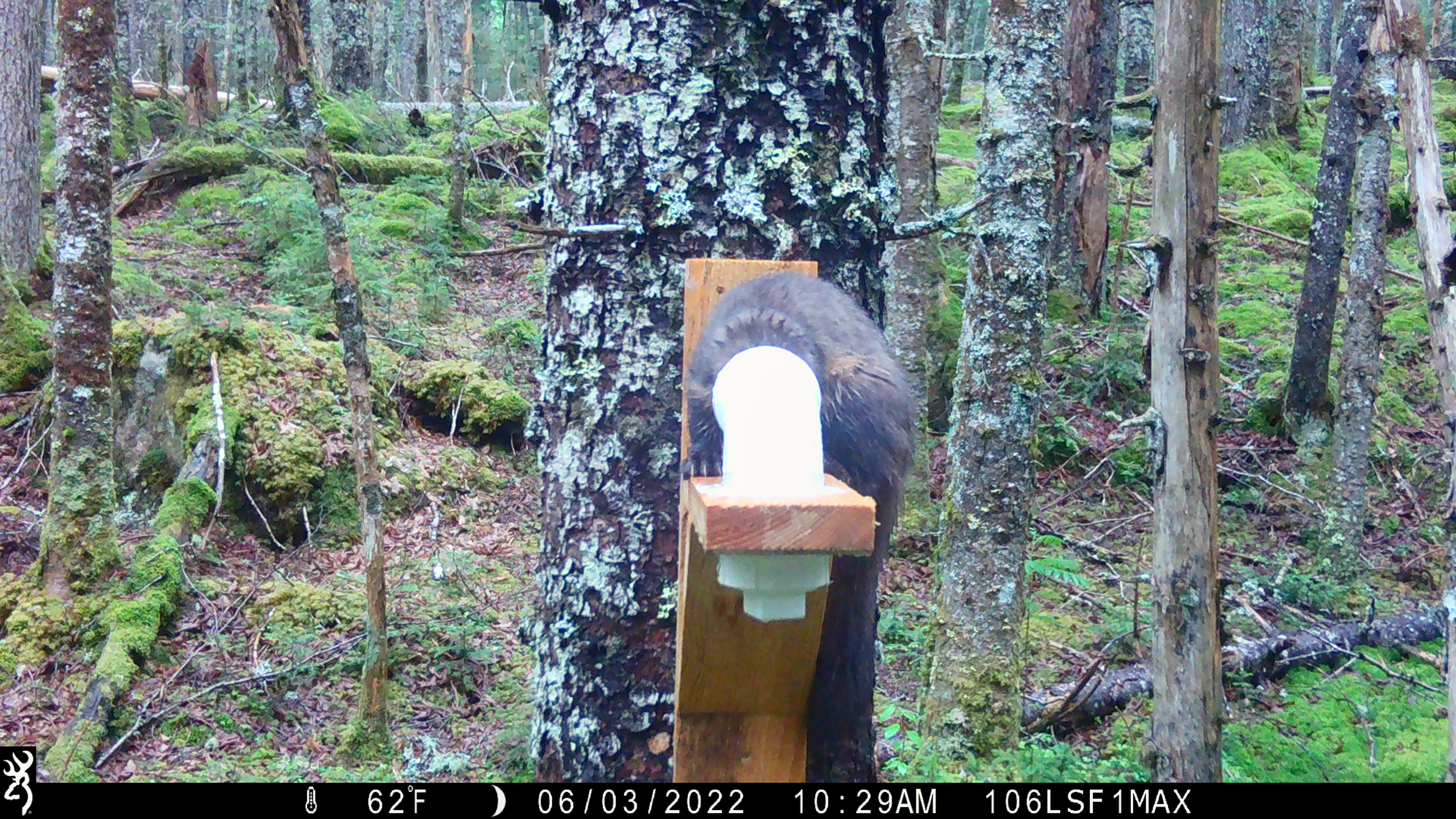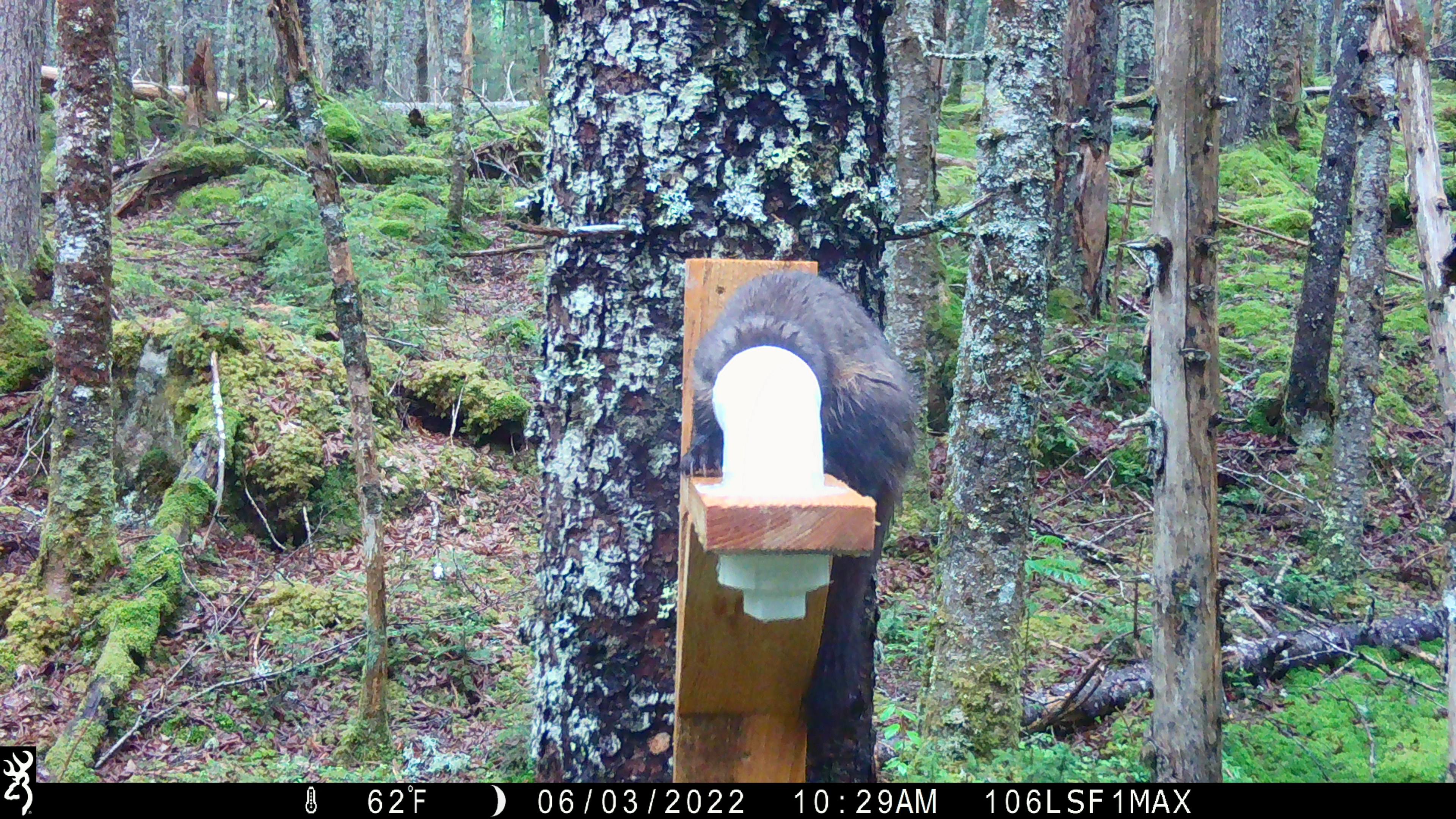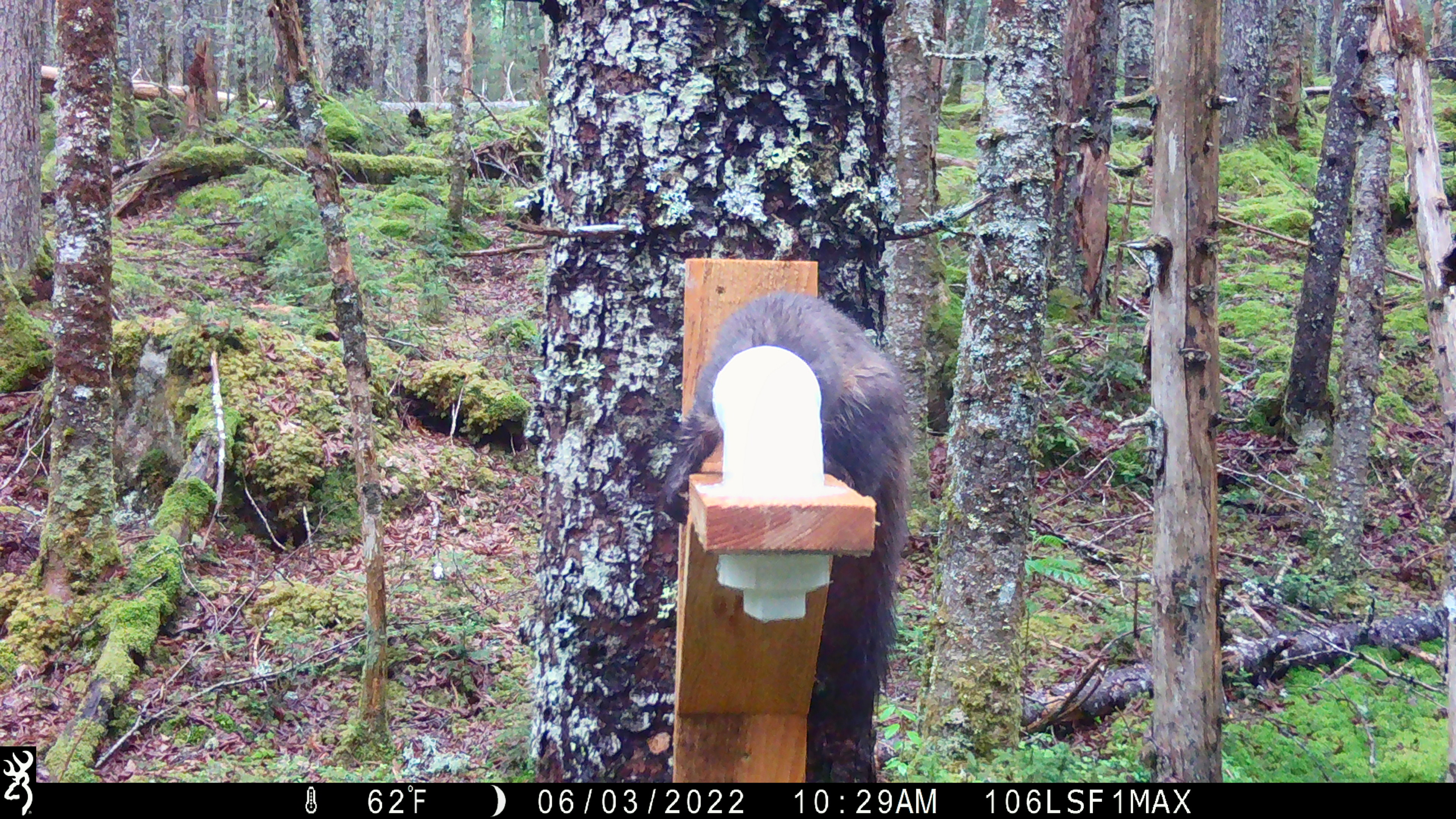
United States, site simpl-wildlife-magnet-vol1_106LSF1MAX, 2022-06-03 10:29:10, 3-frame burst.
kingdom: Animalia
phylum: Chordata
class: Mammalia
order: Carnivora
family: Mustelidae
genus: Martes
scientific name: Martes americana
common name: american marten